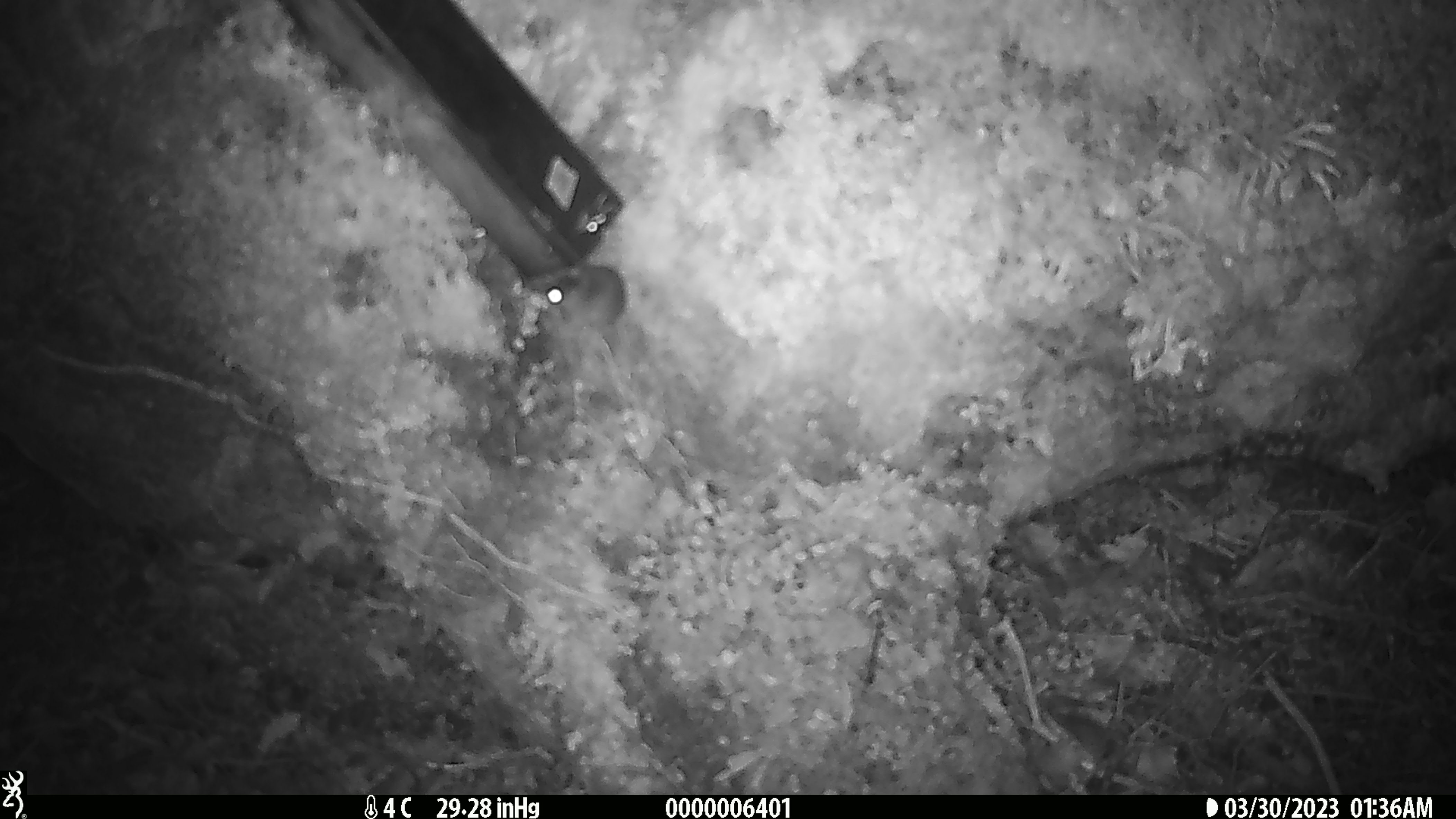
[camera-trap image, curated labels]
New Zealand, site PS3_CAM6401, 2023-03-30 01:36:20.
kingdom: Animalia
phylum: Chordata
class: Mammalia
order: Rodentia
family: Muridae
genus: Mus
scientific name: Mus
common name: mouse